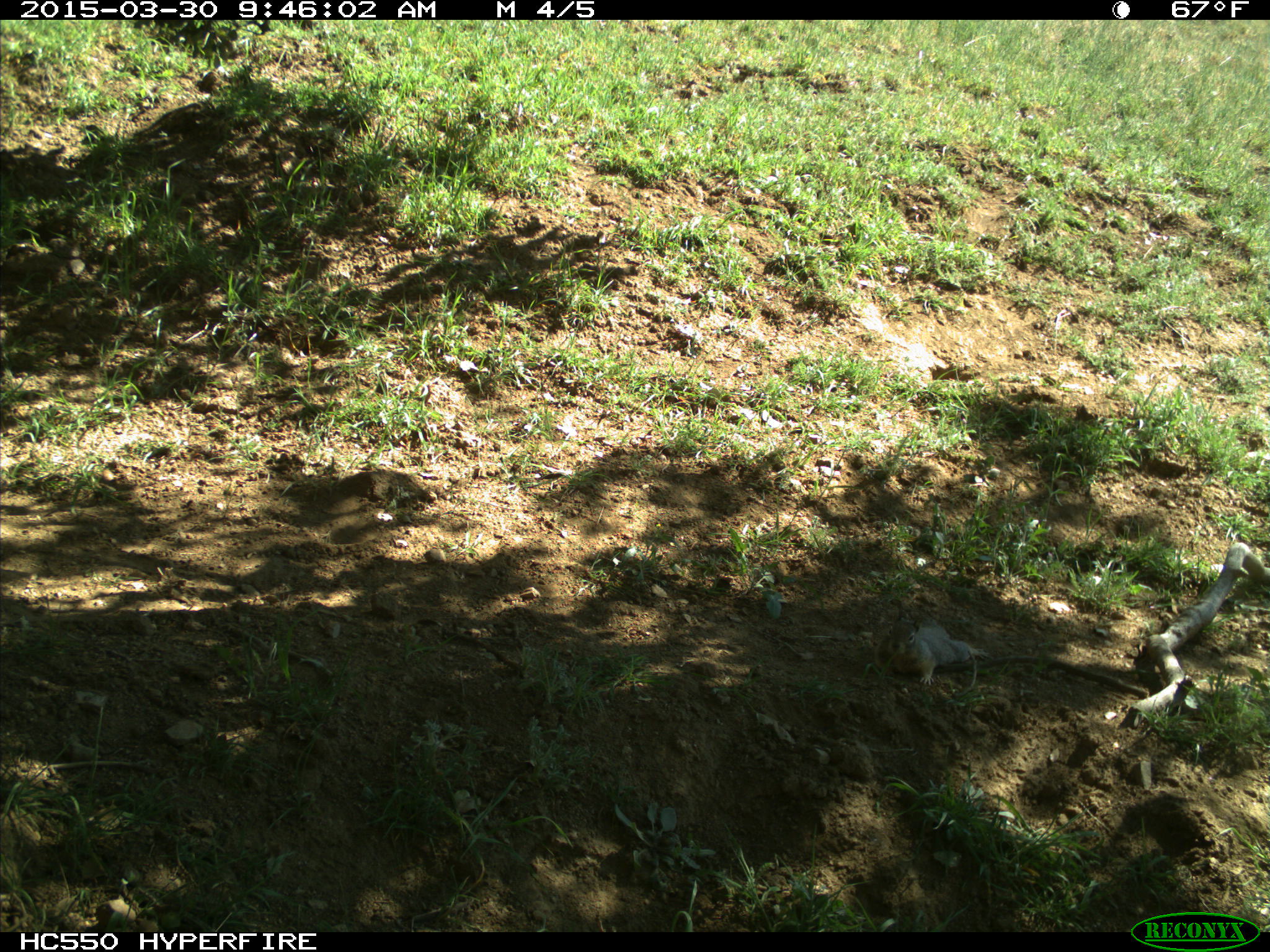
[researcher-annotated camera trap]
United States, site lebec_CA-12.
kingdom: Animalia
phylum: Chordata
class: Mammalia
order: Rodentia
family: Sciuridae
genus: Otospermophilus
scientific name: Otospermophilus beecheyi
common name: california ground squirrel